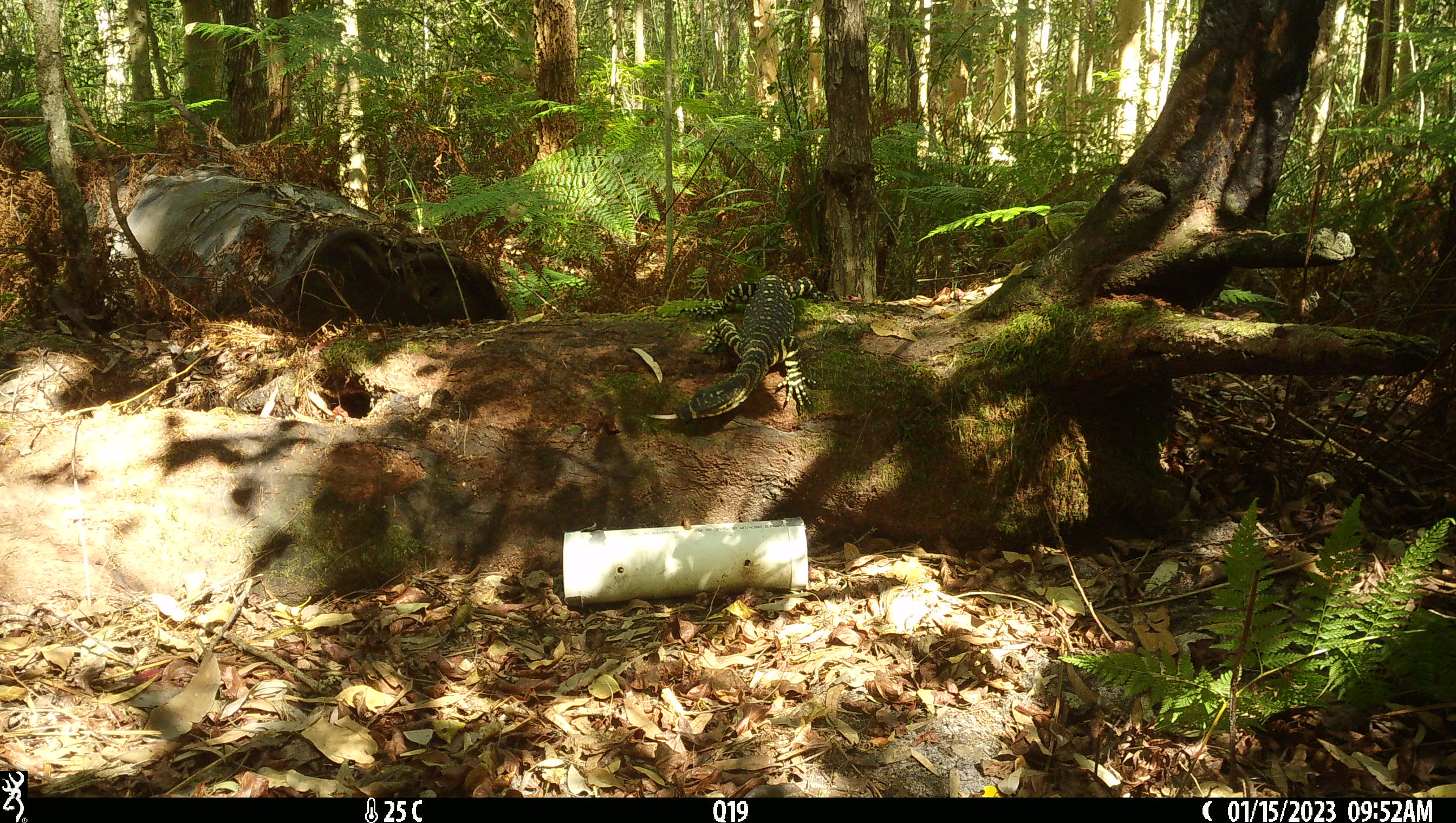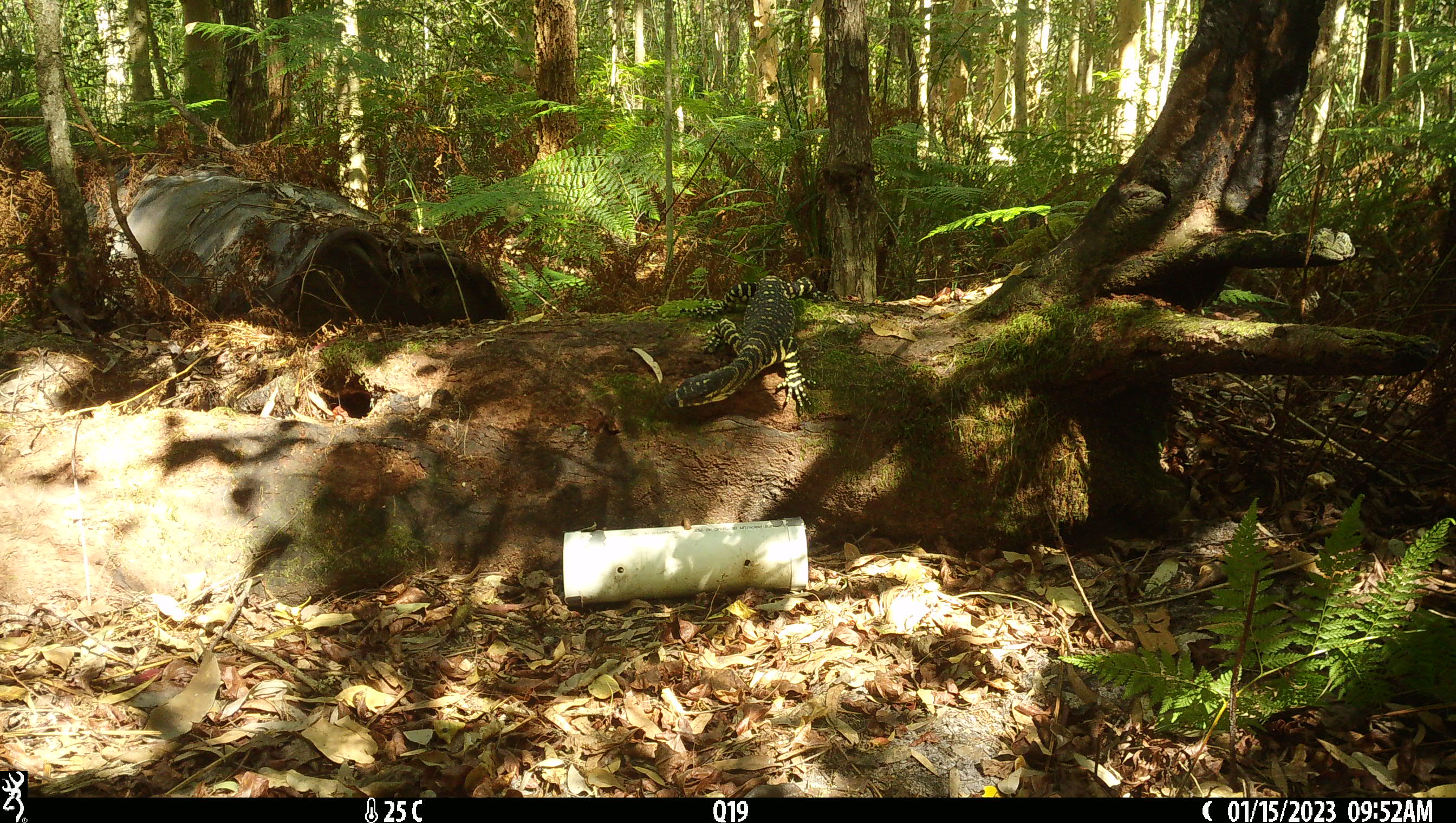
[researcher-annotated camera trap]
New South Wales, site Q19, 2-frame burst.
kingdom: Animalia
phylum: Chordata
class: Reptilia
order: Squamata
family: Varanidae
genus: Varanus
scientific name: Varanus varius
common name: lace monitor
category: goanna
Goanna (lace monitor) (Varanus varius).